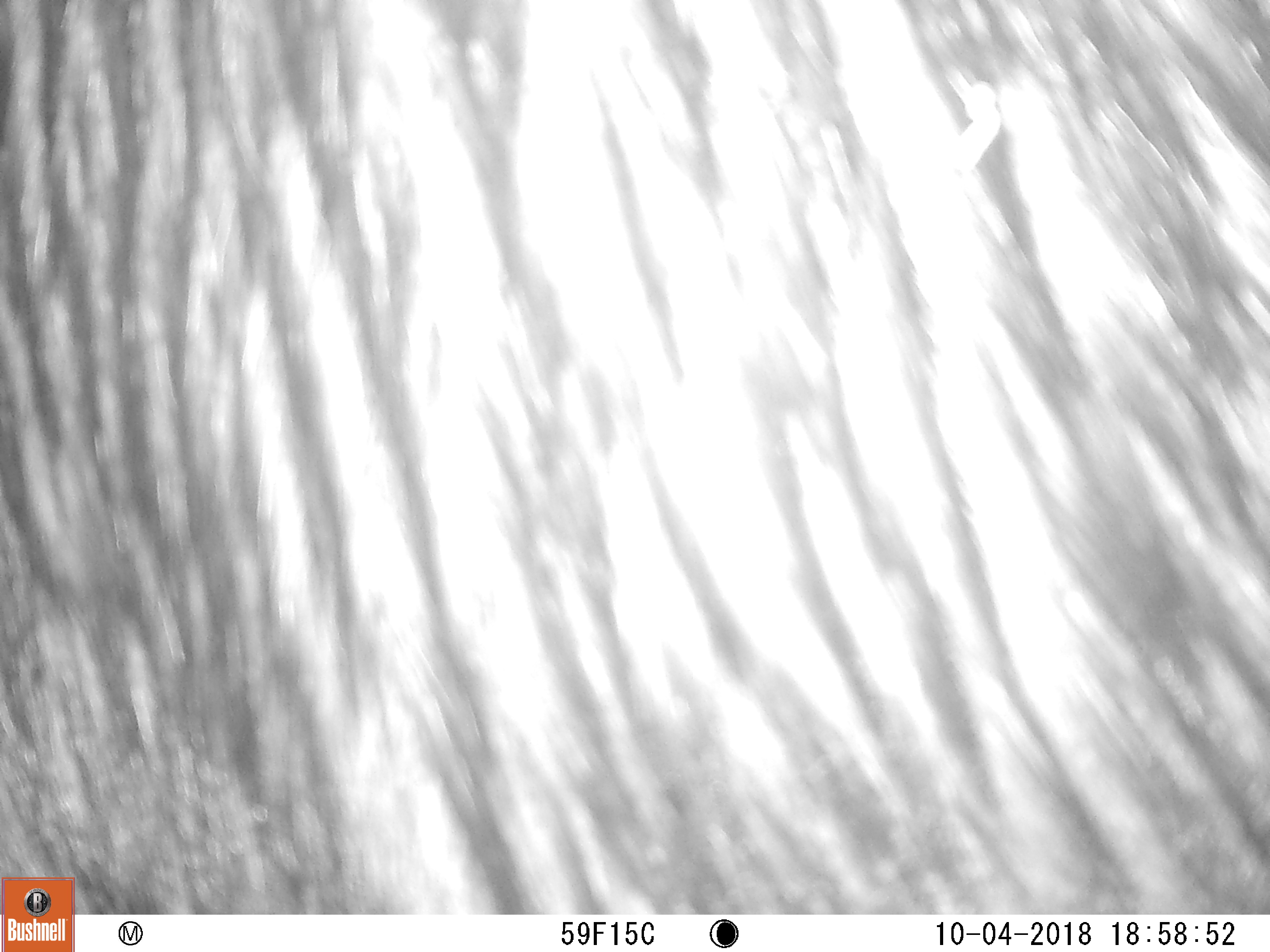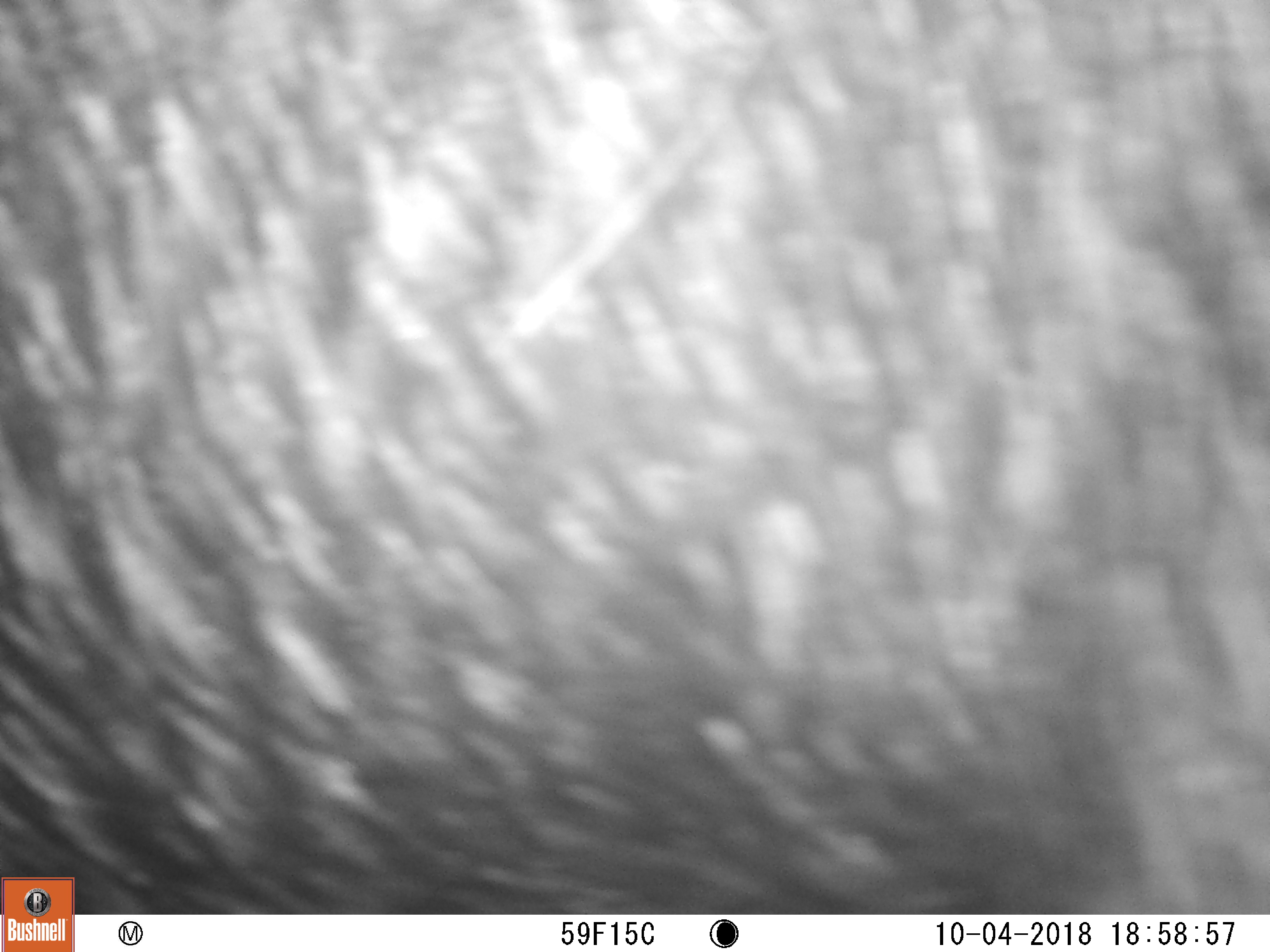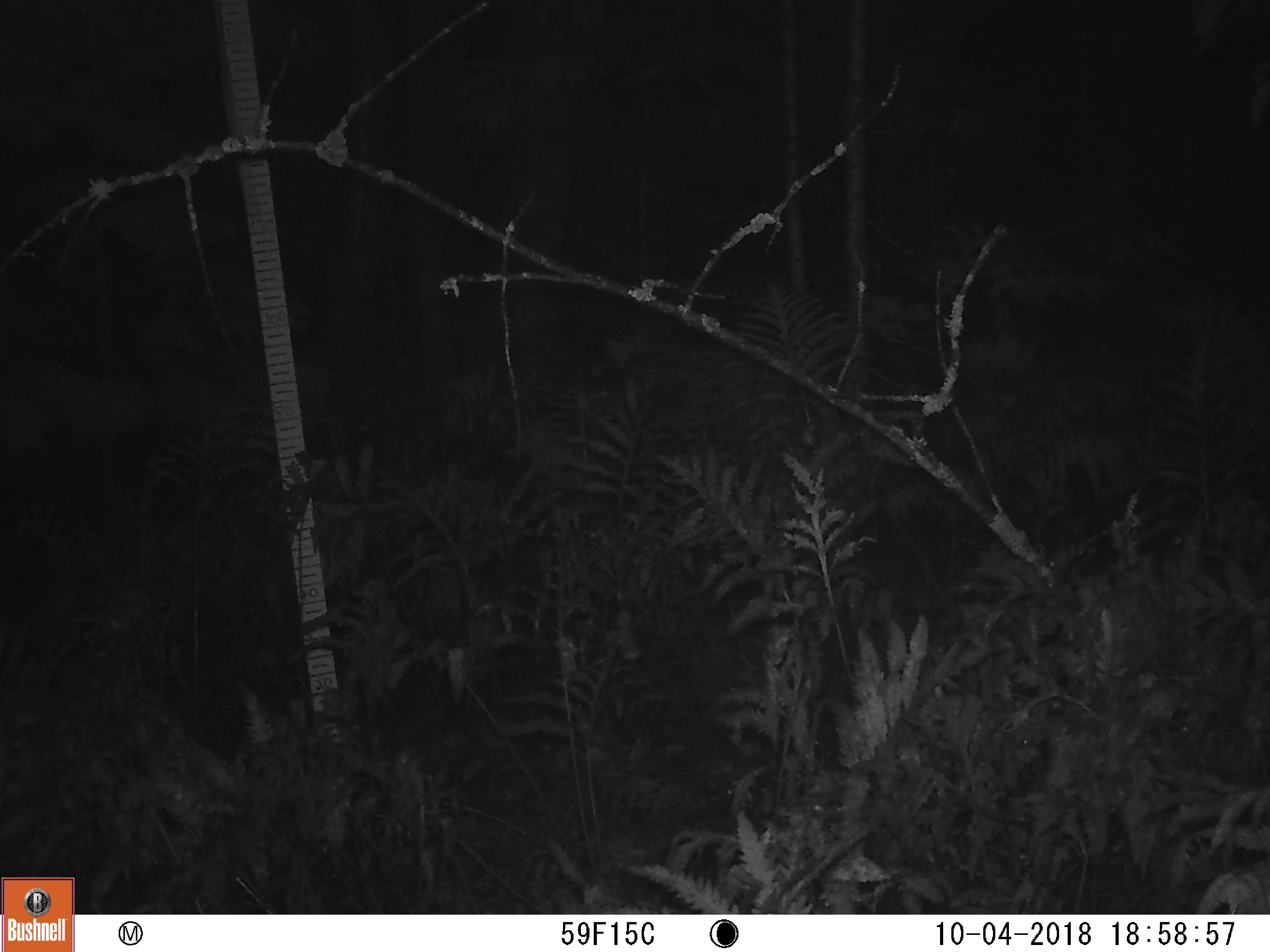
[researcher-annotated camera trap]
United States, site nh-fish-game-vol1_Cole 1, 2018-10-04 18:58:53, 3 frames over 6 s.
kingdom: Animalia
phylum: Chordata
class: Mammalia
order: Artiodactyla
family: Cervidae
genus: Alces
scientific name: Alces alces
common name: moose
Moose (Alces alces).